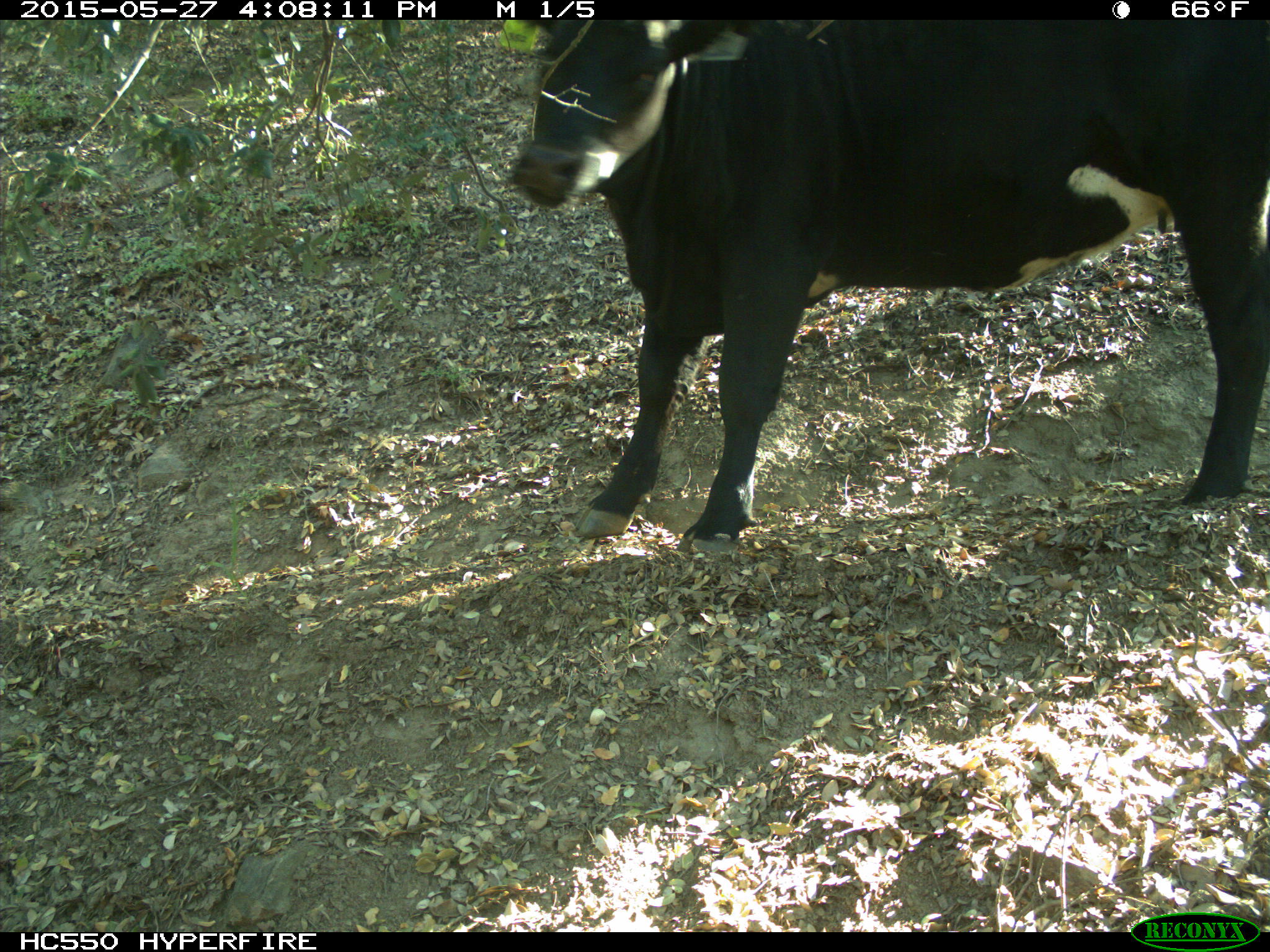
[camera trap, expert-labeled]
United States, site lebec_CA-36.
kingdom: Animalia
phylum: Chordata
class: Mammalia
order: Artiodactyla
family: Bovidae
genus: Bos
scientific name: Bos taurus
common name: domestic cow